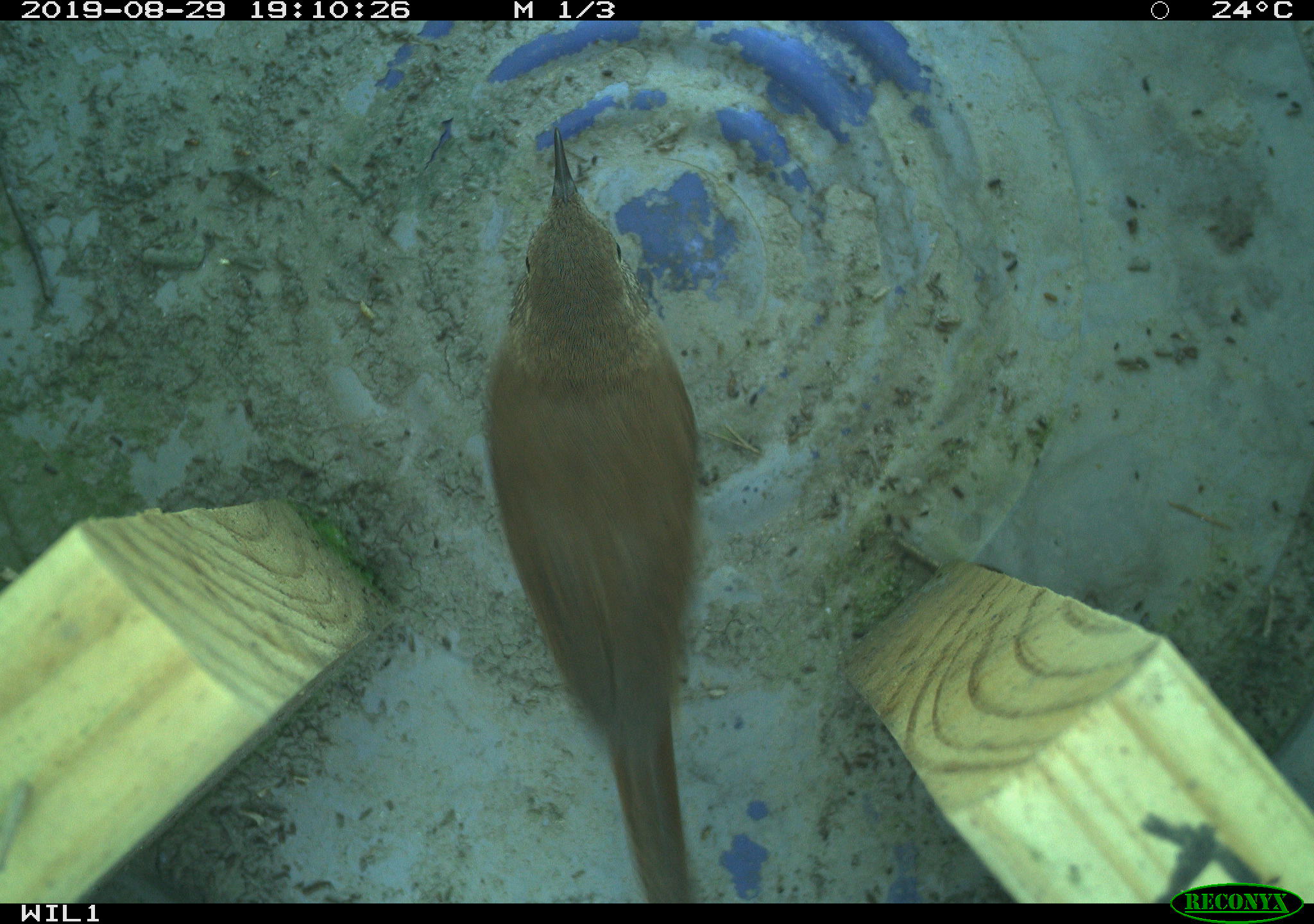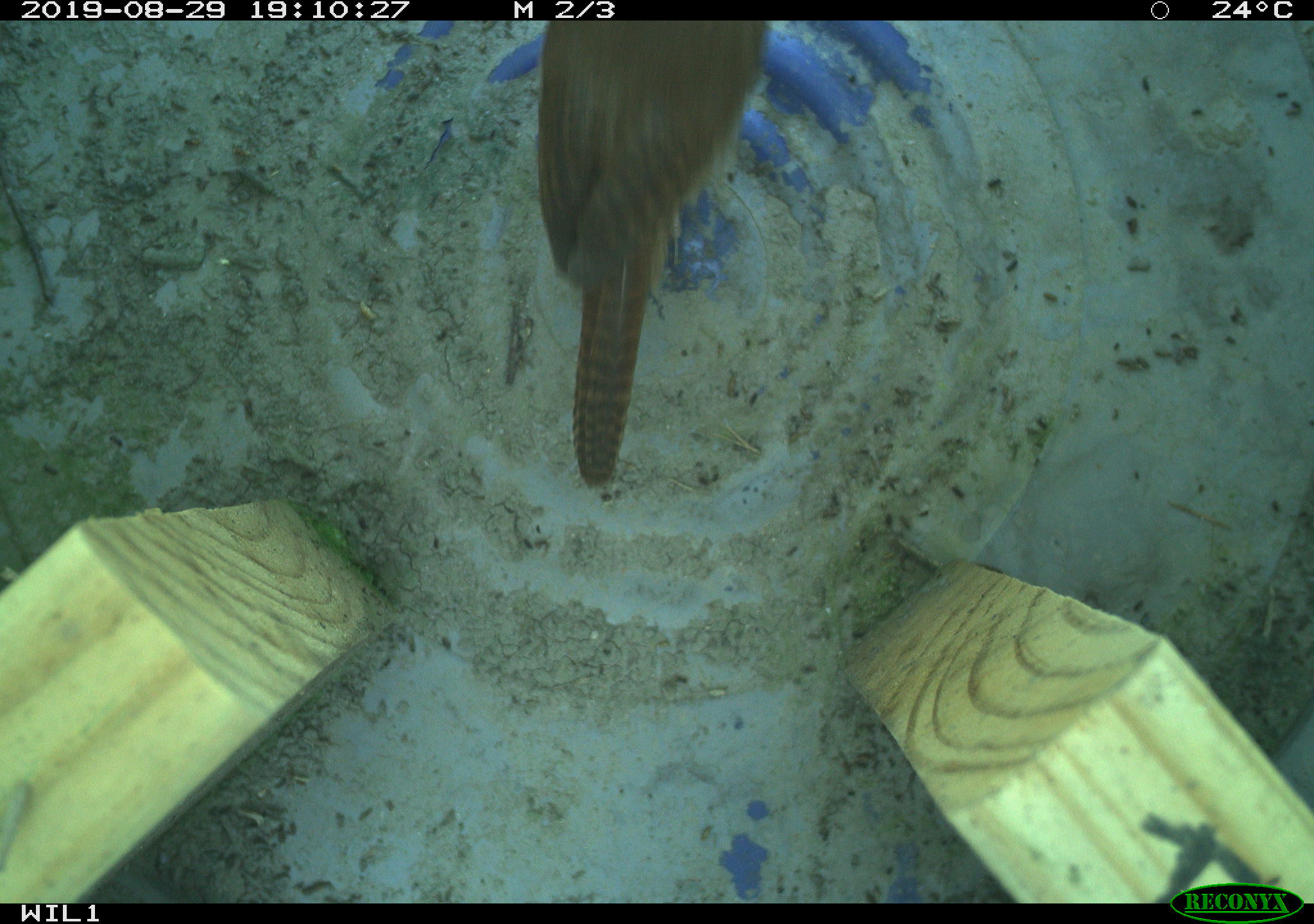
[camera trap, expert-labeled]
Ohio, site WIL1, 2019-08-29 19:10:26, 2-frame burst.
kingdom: Animalia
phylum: Chordata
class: Aves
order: Passeriformes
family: Troglodytidae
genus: Troglodytes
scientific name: Troglodytes aedon aedon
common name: northern house wren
Northern house wren (Troglodytes aedon aedon).